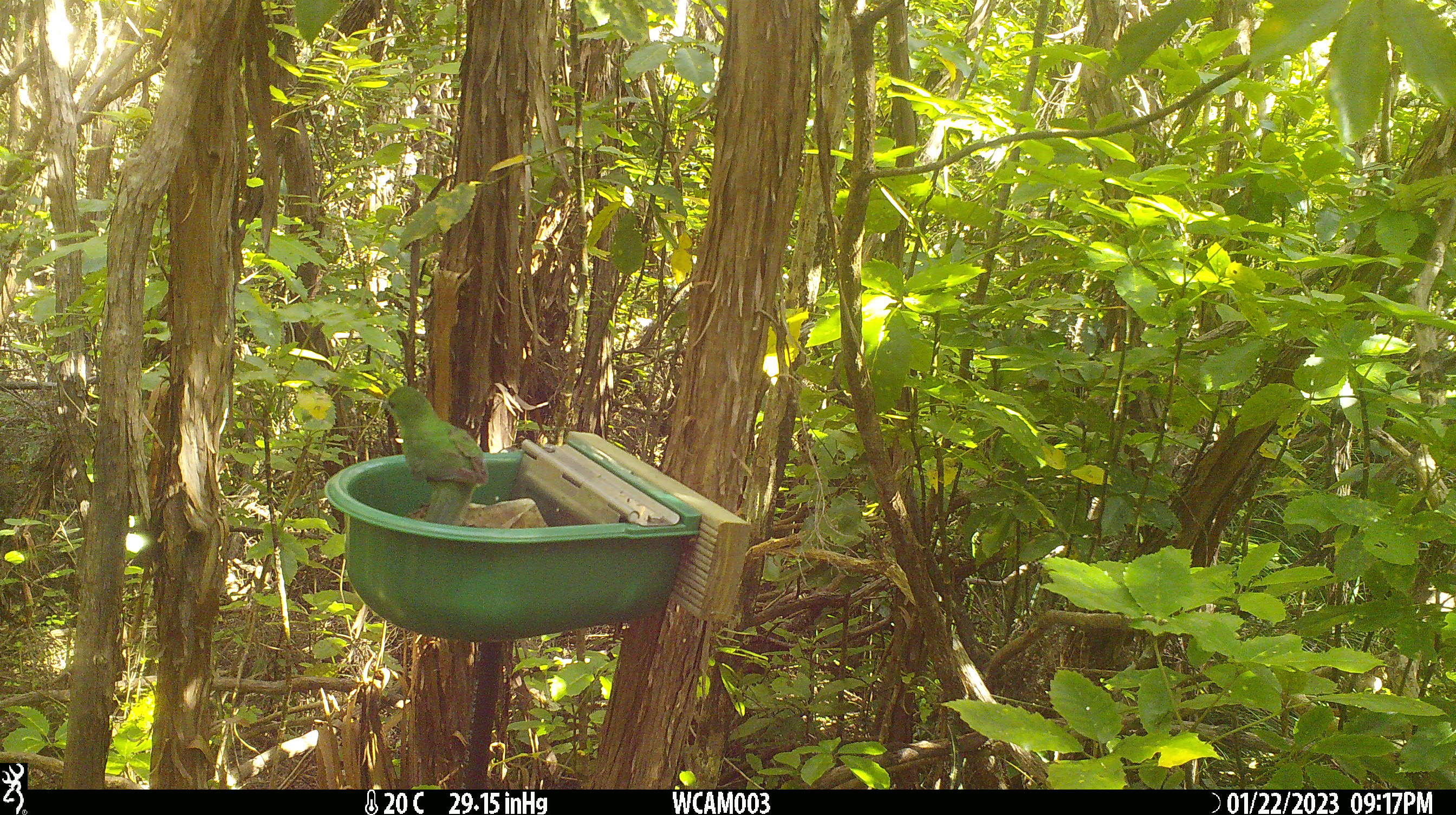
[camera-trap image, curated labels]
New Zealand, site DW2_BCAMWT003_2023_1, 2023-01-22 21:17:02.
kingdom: Animalia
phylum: Chordata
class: Aves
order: Psittaciformes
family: Psittaculidae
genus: Cyanoramphus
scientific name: Cyanoramphus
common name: parakeet